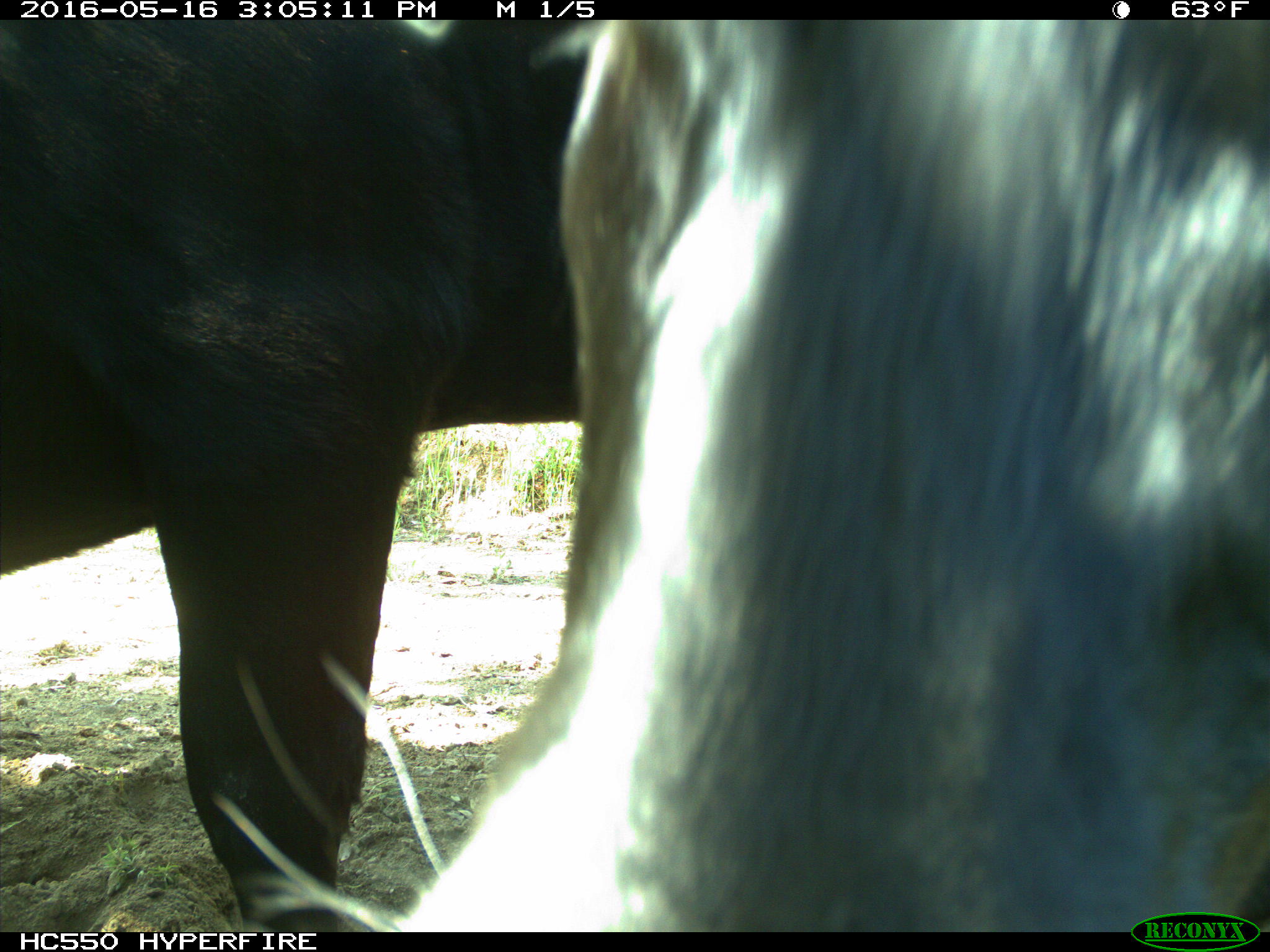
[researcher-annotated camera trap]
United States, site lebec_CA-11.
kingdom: Animalia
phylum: Chordata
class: Mammalia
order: Artiodactyla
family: Bovidae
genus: Bos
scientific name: Bos taurus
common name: domestic cow